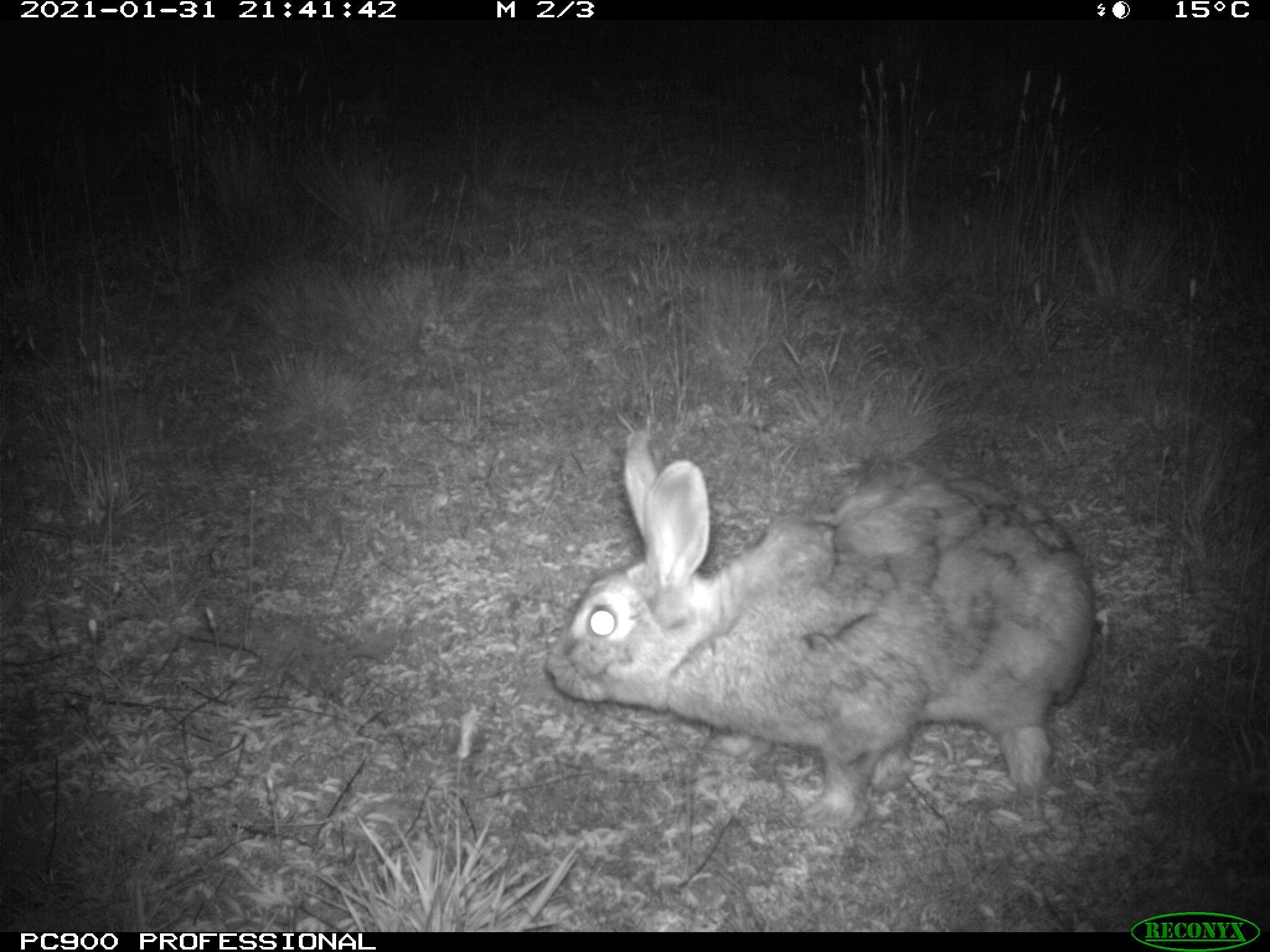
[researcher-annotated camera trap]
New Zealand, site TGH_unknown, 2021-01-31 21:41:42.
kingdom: Animalia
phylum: Chordata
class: Mammalia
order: Lagomorpha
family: Leporidae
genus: Oryctolagus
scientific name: Oryctolagus cuniculus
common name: european rabbit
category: rabbit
Rabbit (european rabbit) (Oryctolagus cuniculus).